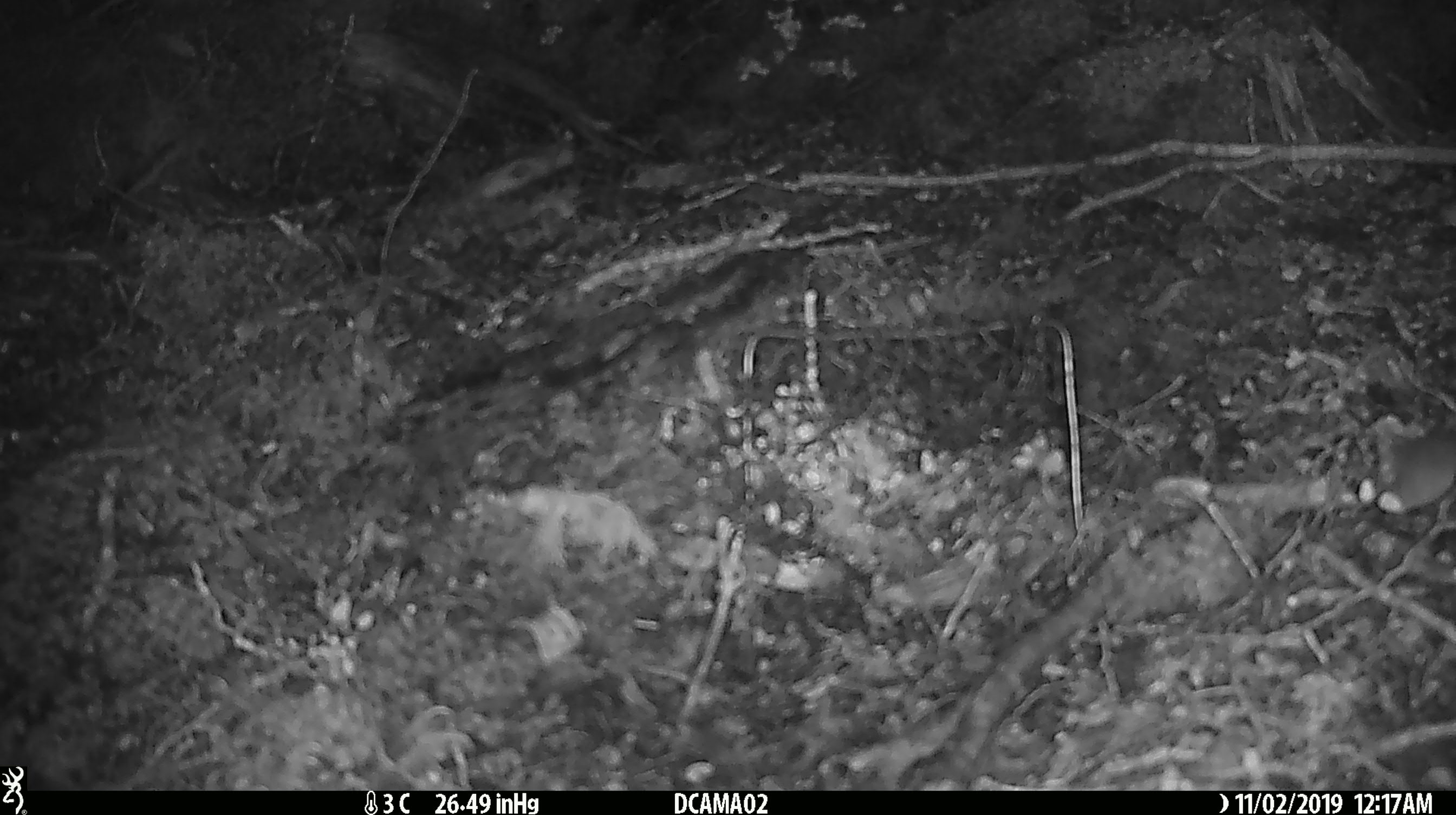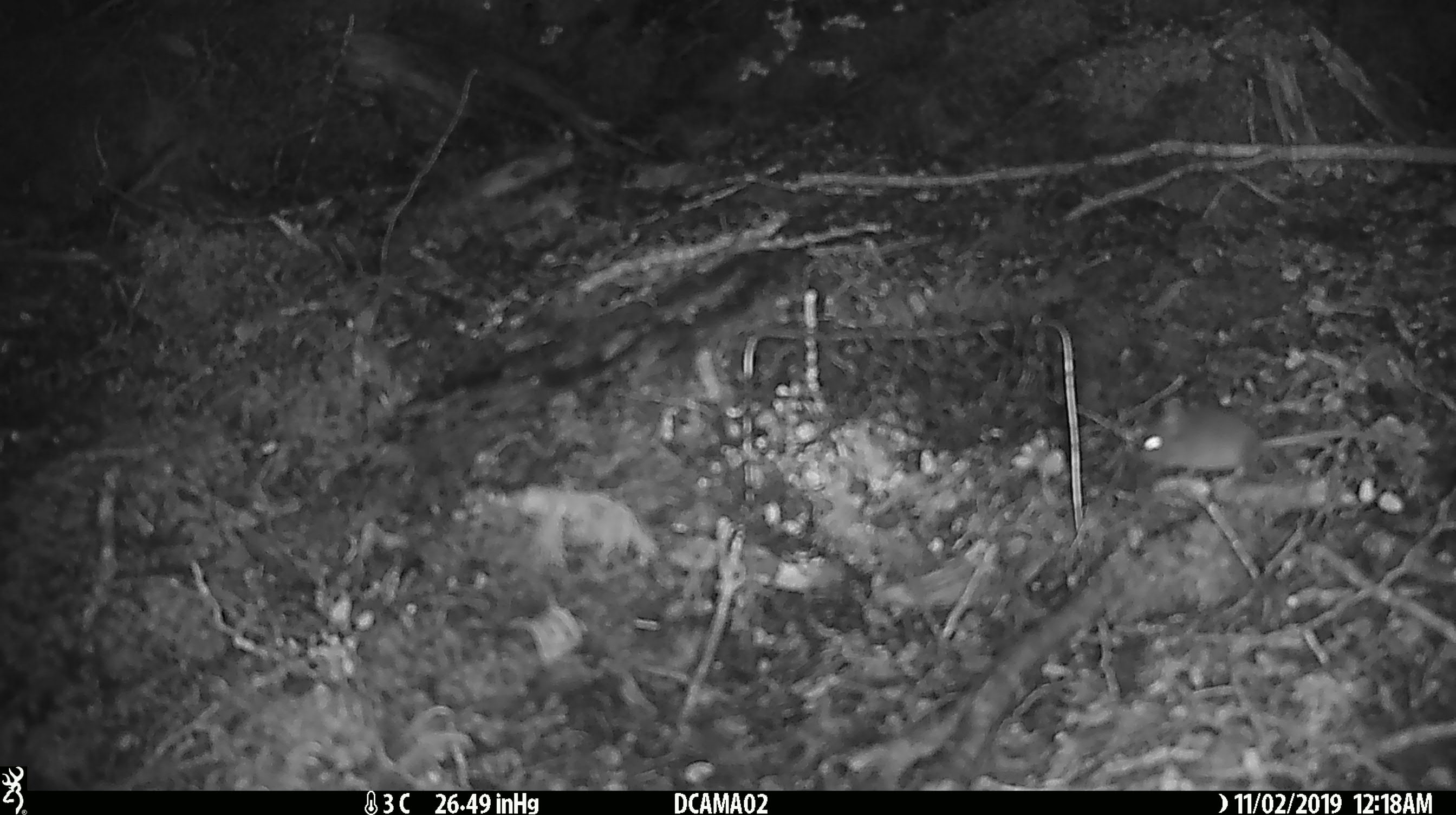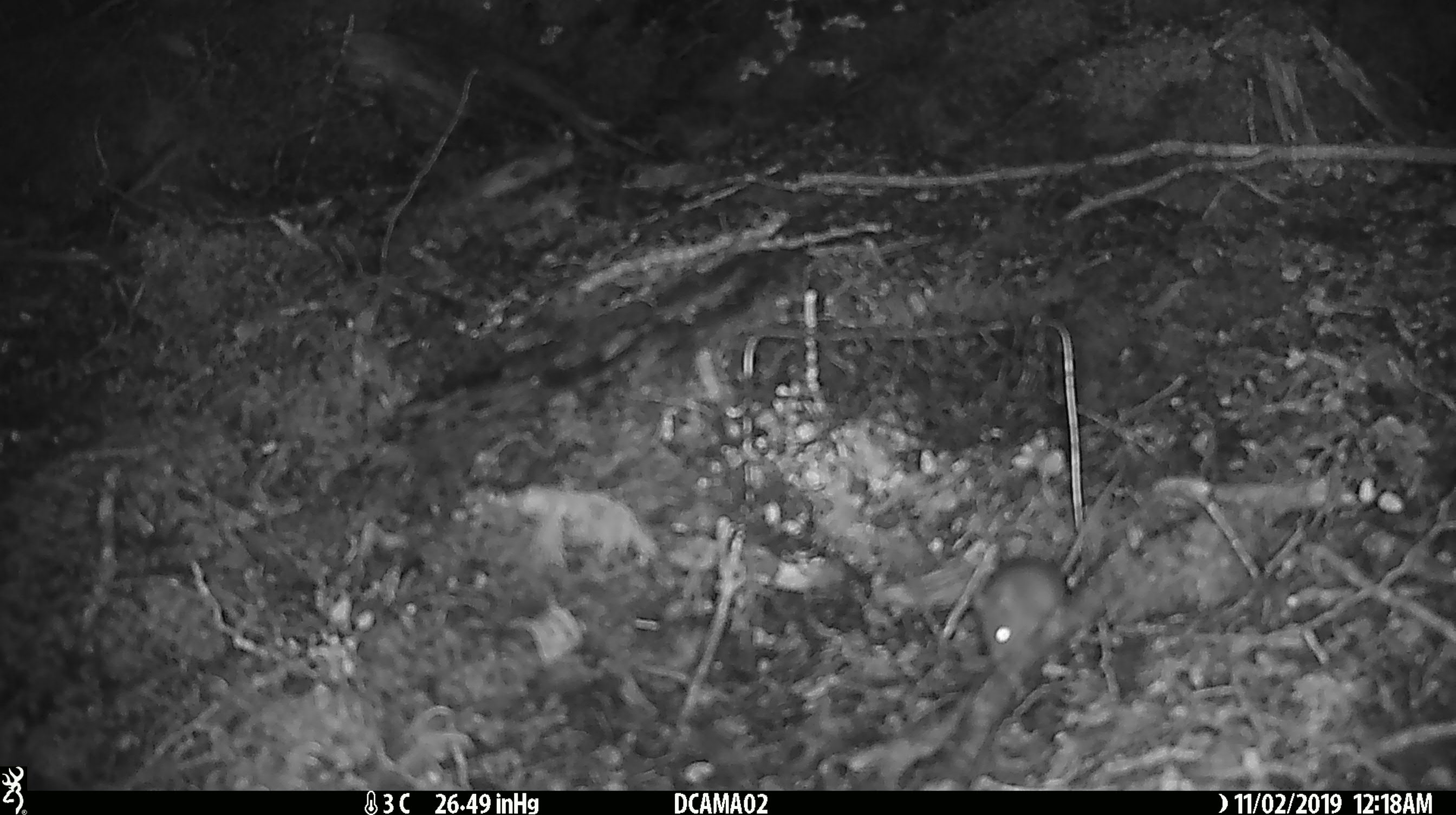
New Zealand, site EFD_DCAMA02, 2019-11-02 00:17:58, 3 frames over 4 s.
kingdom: Animalia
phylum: Chordata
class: Mammalia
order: Rodentia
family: Muridae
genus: Mus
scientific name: Mus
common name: mouse